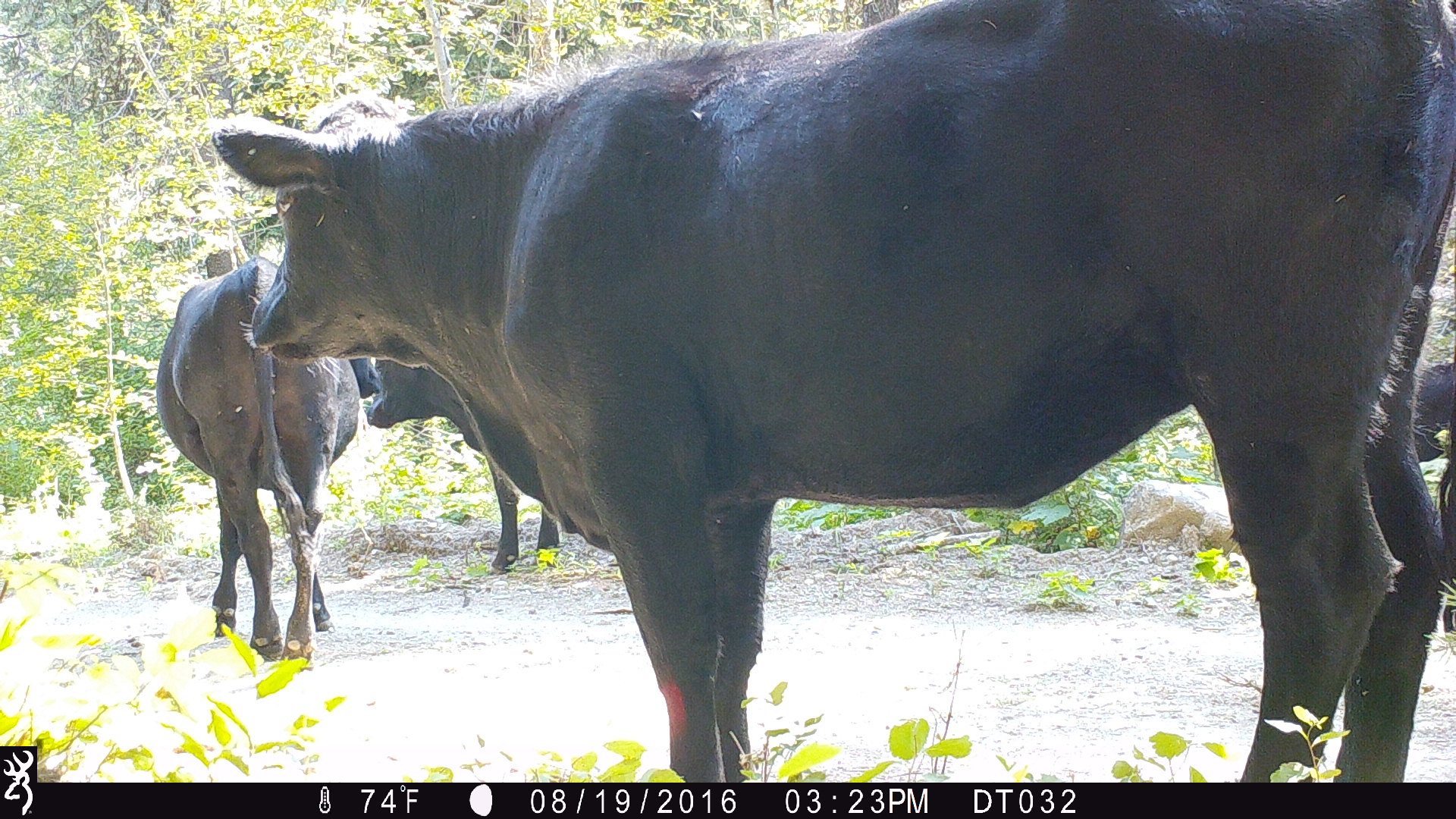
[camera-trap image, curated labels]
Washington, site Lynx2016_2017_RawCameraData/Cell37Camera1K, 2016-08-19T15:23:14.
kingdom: Animalia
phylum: Chordata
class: Mammalia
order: Artiodactyla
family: Bovidae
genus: Bos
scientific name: Bos taurus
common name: domestic cattle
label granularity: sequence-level